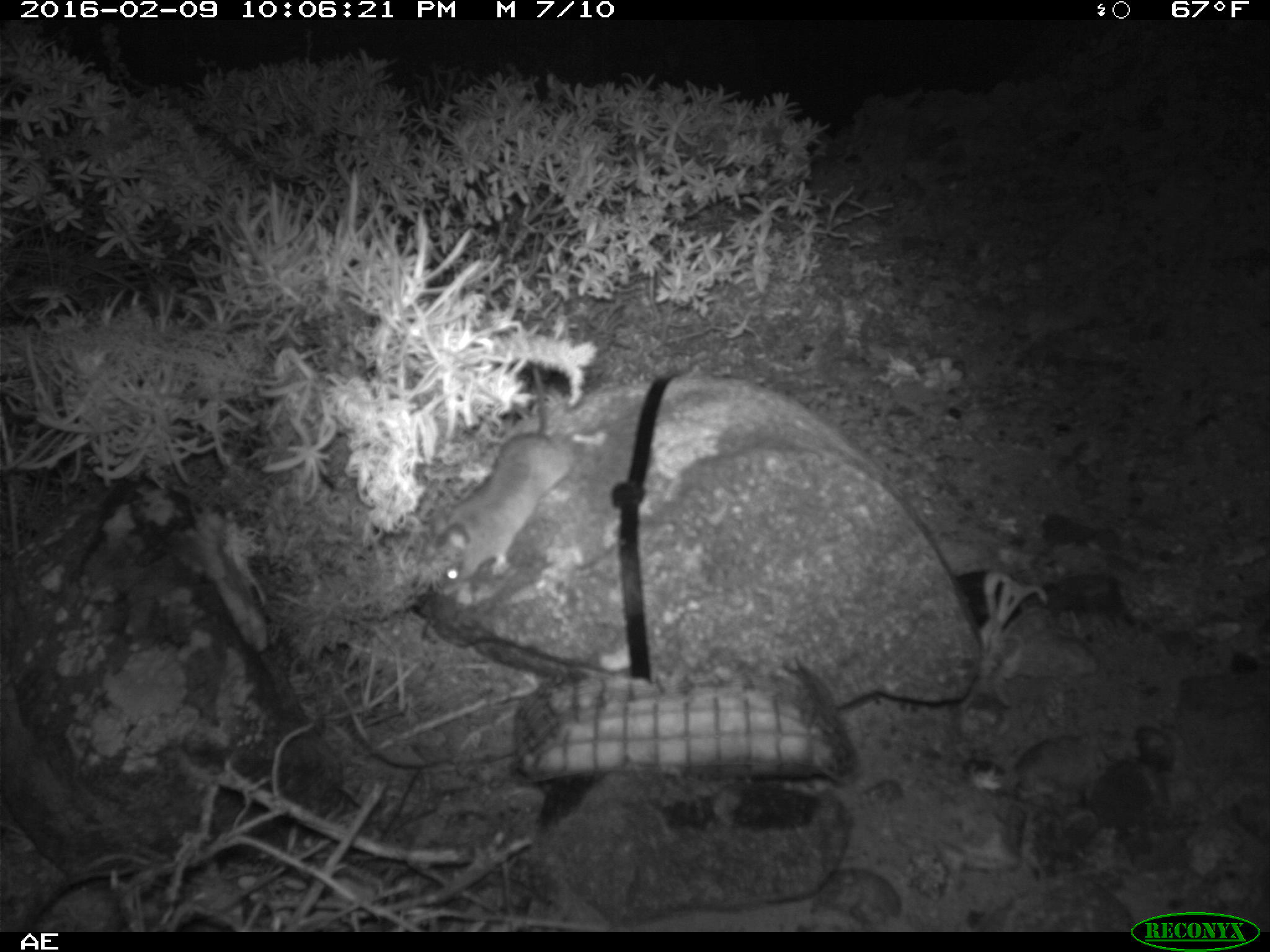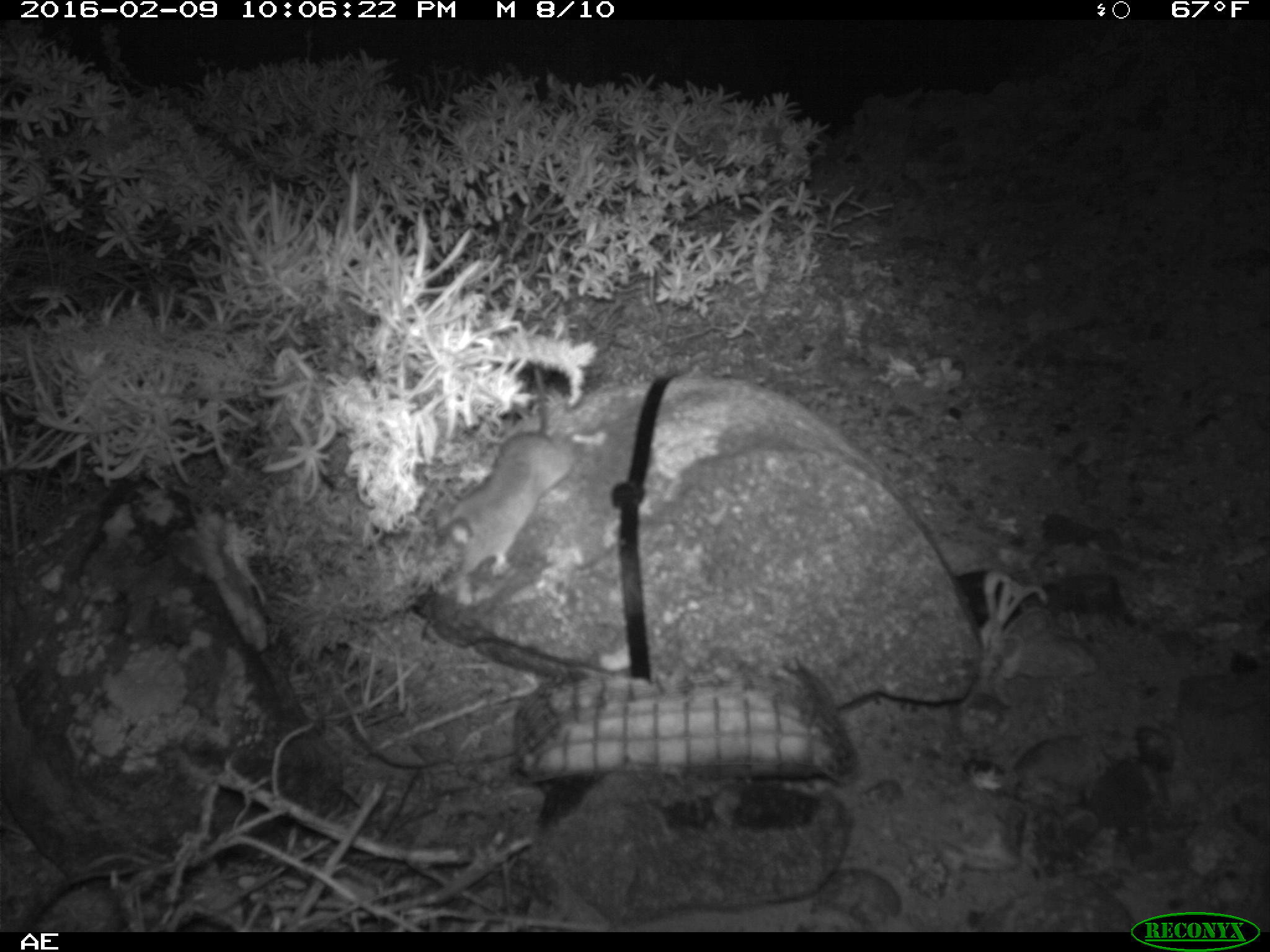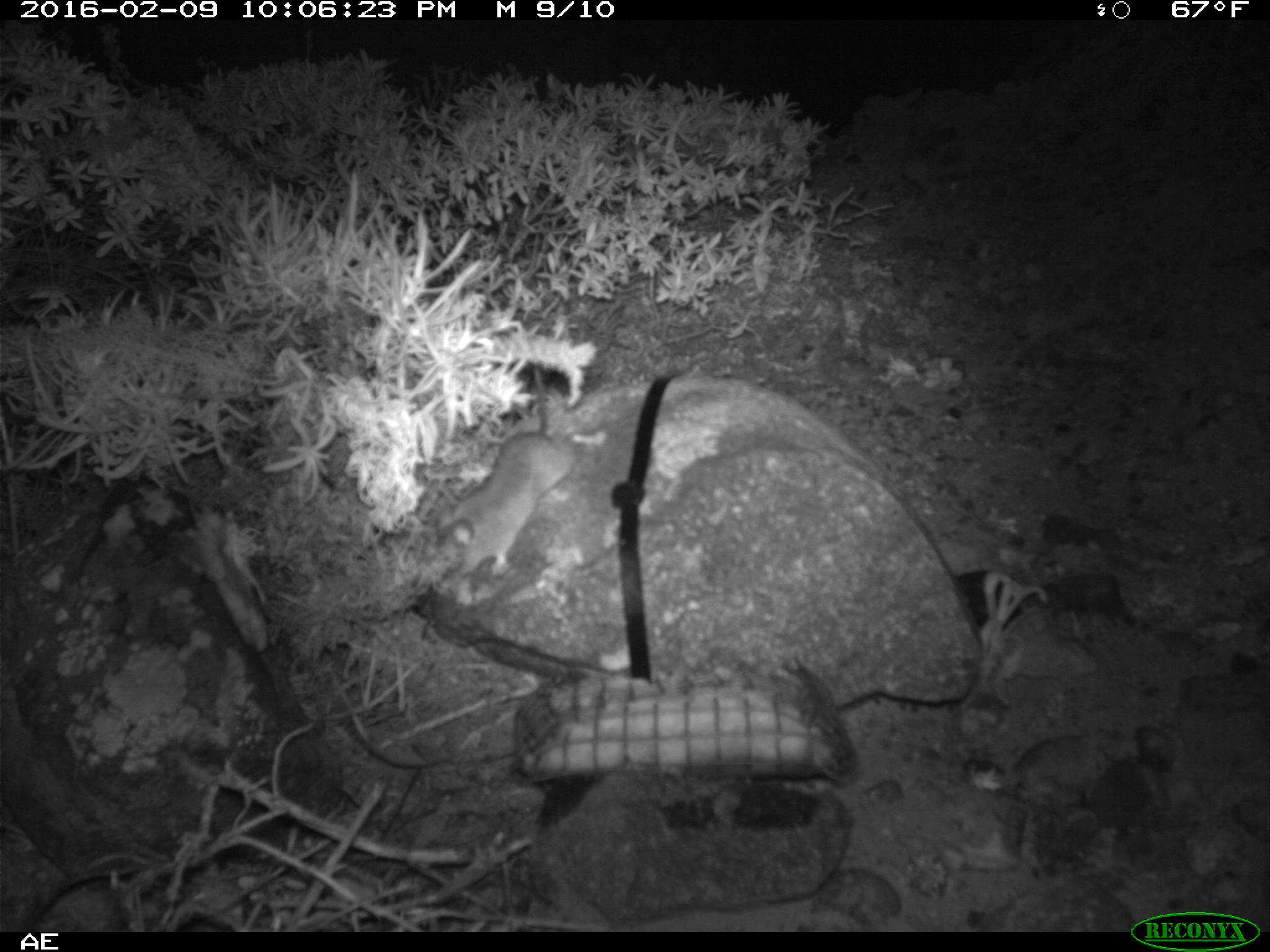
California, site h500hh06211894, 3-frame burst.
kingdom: Animalia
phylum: Chordata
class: Mammalia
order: Rodentia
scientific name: Rodentia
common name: rodent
Rodent (Rodentia).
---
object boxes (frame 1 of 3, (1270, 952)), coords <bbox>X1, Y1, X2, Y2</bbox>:
rodent: <bbox>435, 343, 577, 585</bbox>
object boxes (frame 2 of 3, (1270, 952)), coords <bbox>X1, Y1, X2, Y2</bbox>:
rodent: <bbox>419, 367, 607, 580</bbox>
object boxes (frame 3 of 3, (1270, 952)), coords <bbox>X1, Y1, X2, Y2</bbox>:
rodent: <bbox>435, 366, 606, 573</bbox>